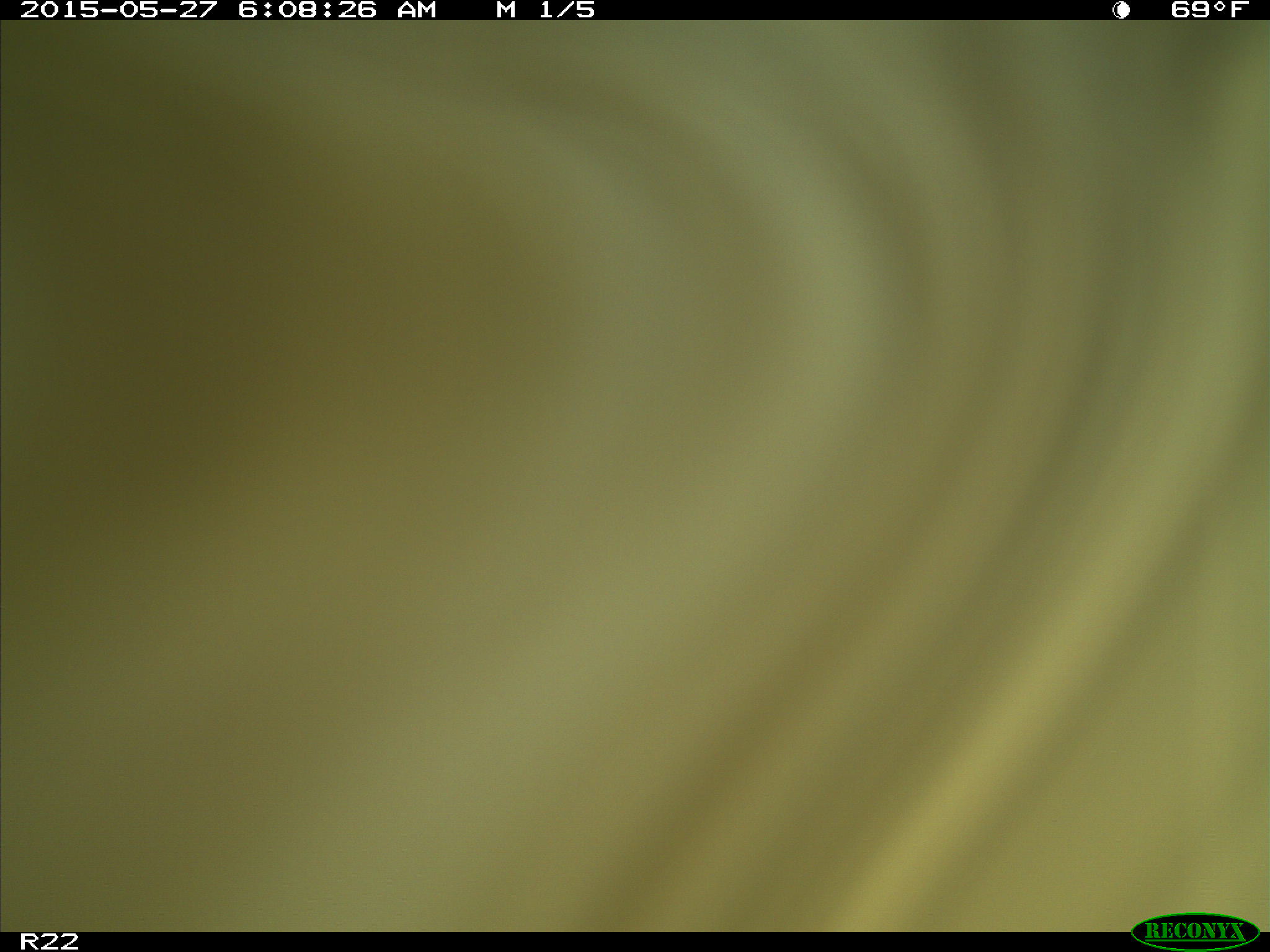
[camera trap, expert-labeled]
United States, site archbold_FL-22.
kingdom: Animalia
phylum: Chordata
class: Mammalia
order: Artiodactyla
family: Bovidae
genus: Bos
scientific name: Bos taurus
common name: domestic cow